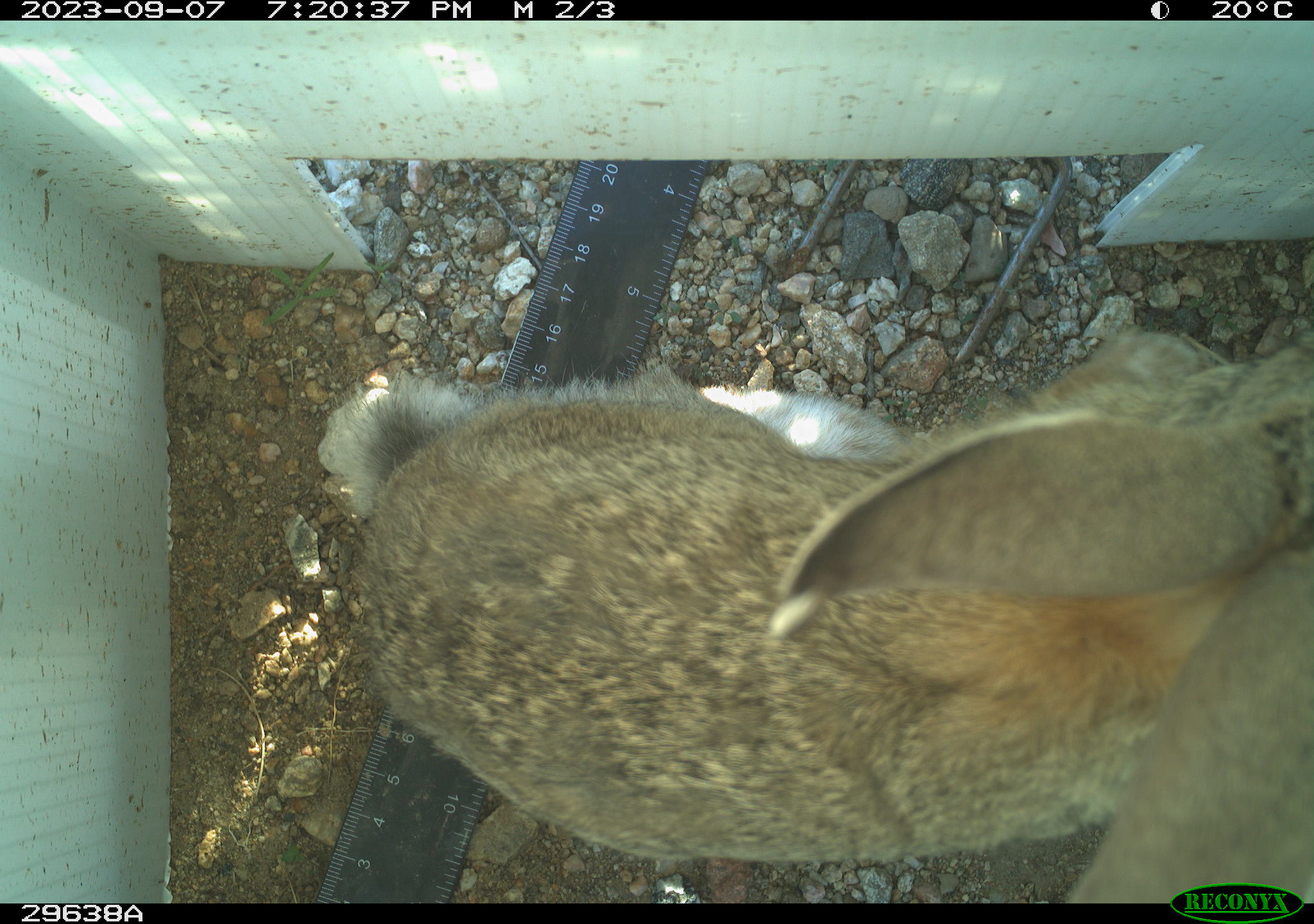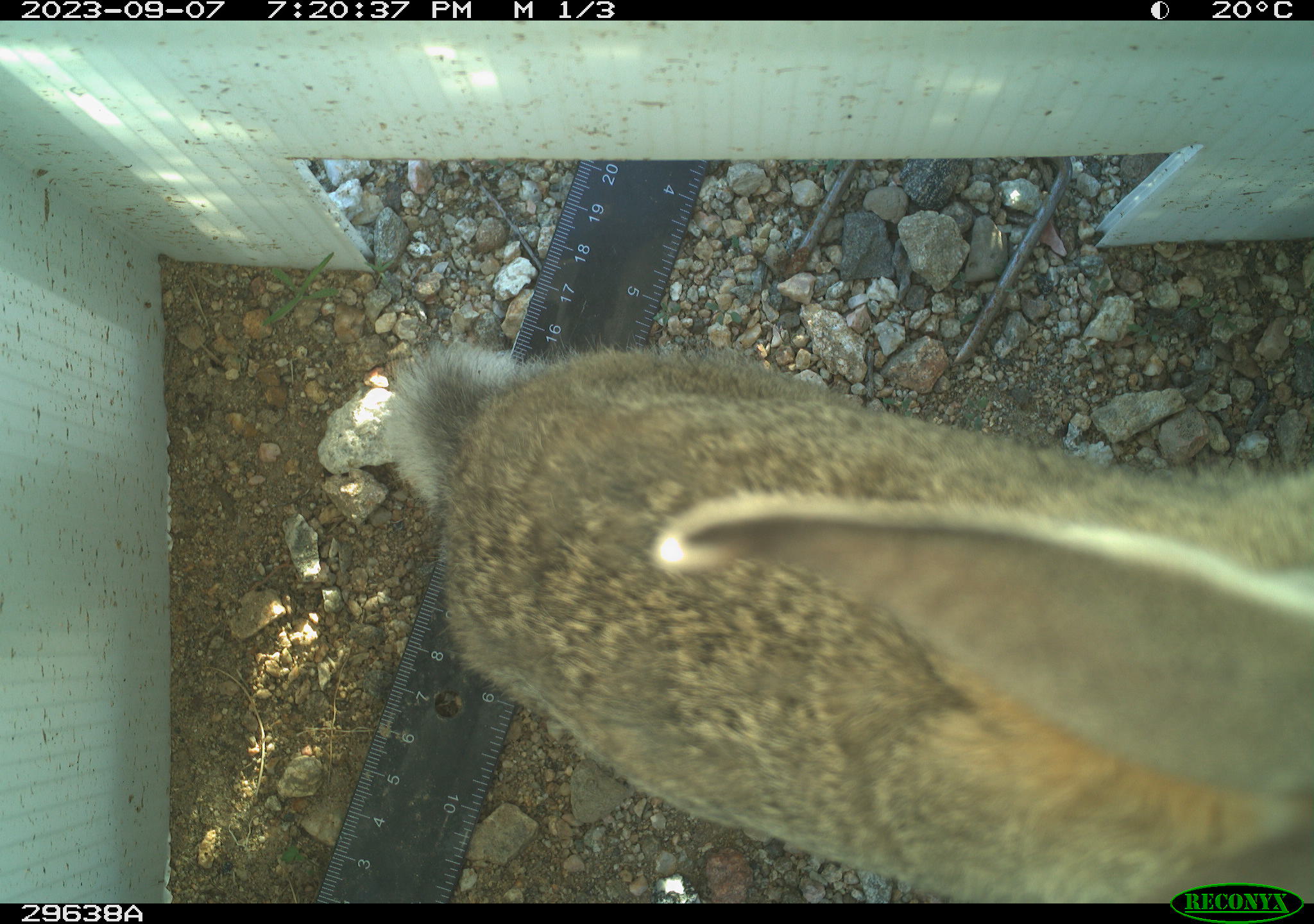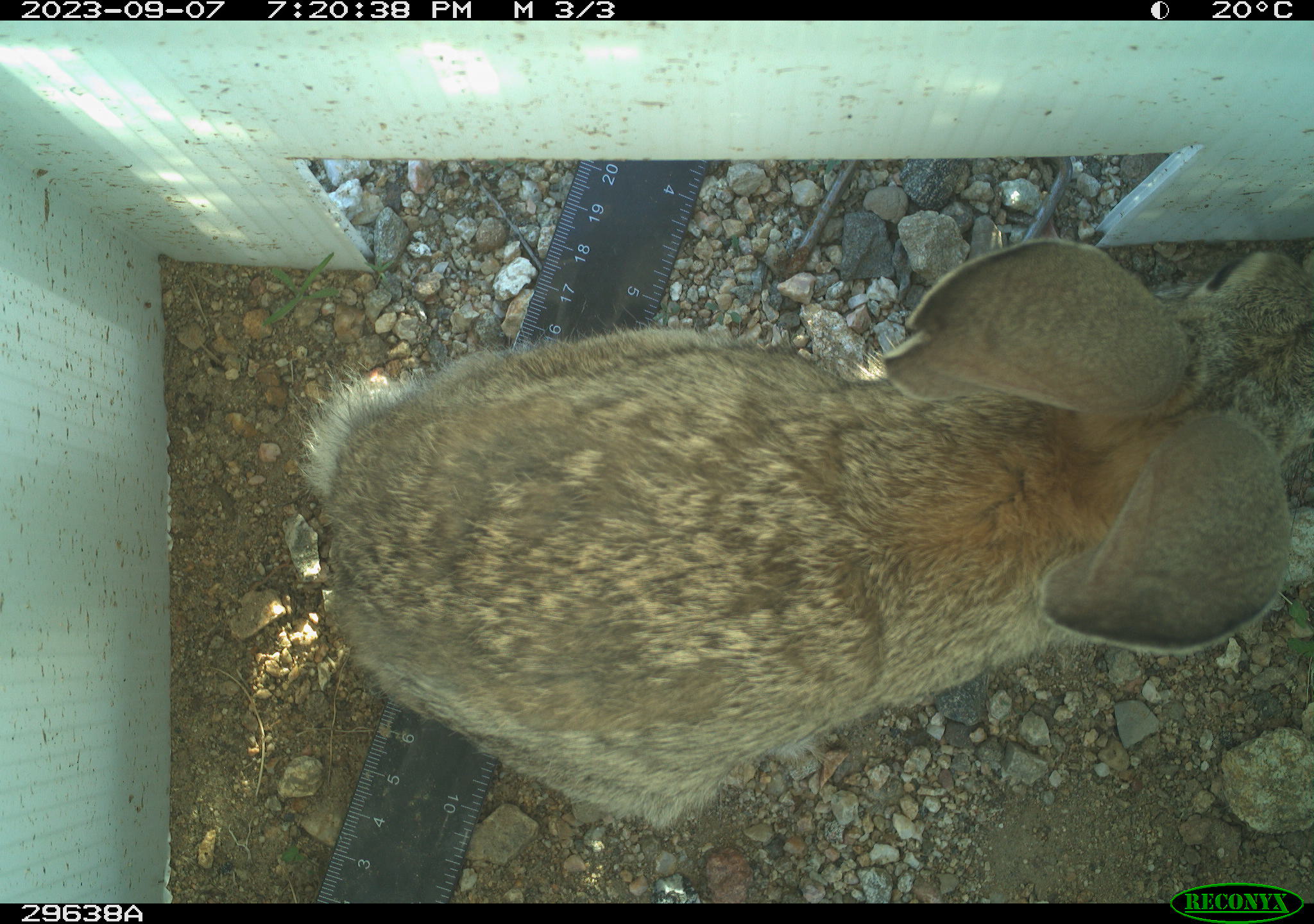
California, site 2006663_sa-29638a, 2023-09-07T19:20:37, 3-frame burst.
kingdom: Animalia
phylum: Chordata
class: Mammalia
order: Lagomorpha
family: Leporidae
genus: Lepus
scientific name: Lepus californicus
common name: black-tailed jackrabbit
Black-tailed jackrabbit (Lepus californicus).